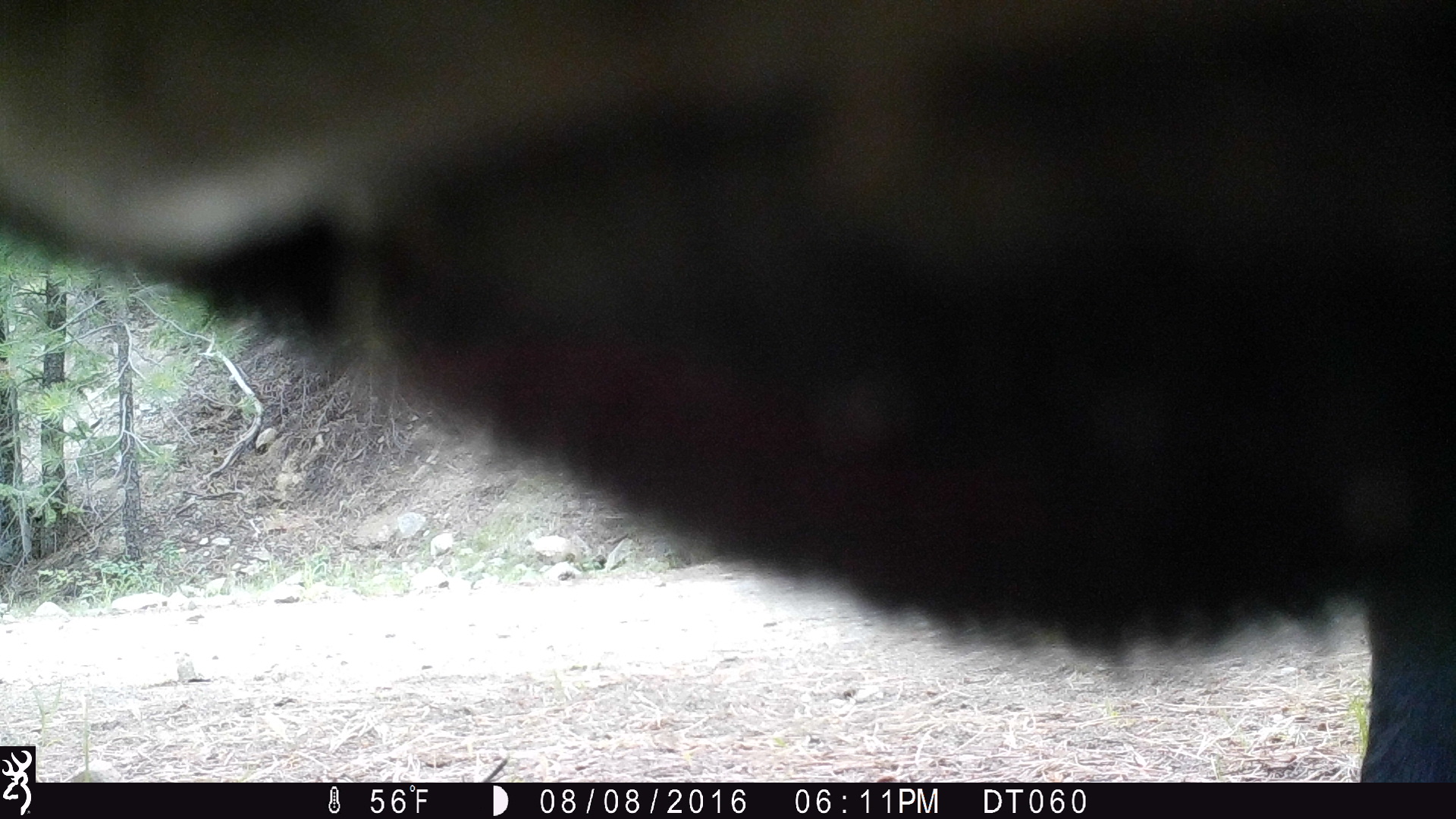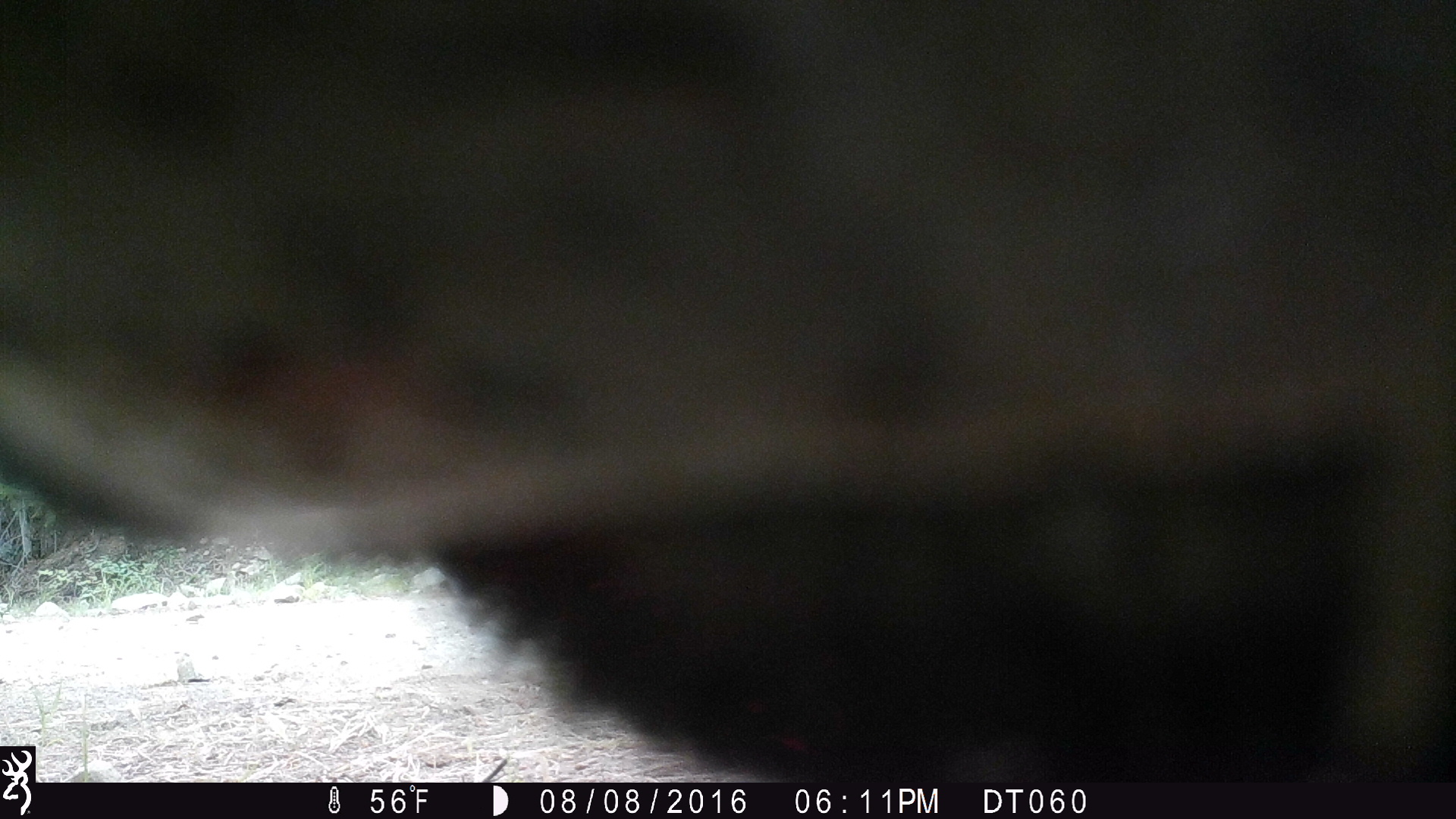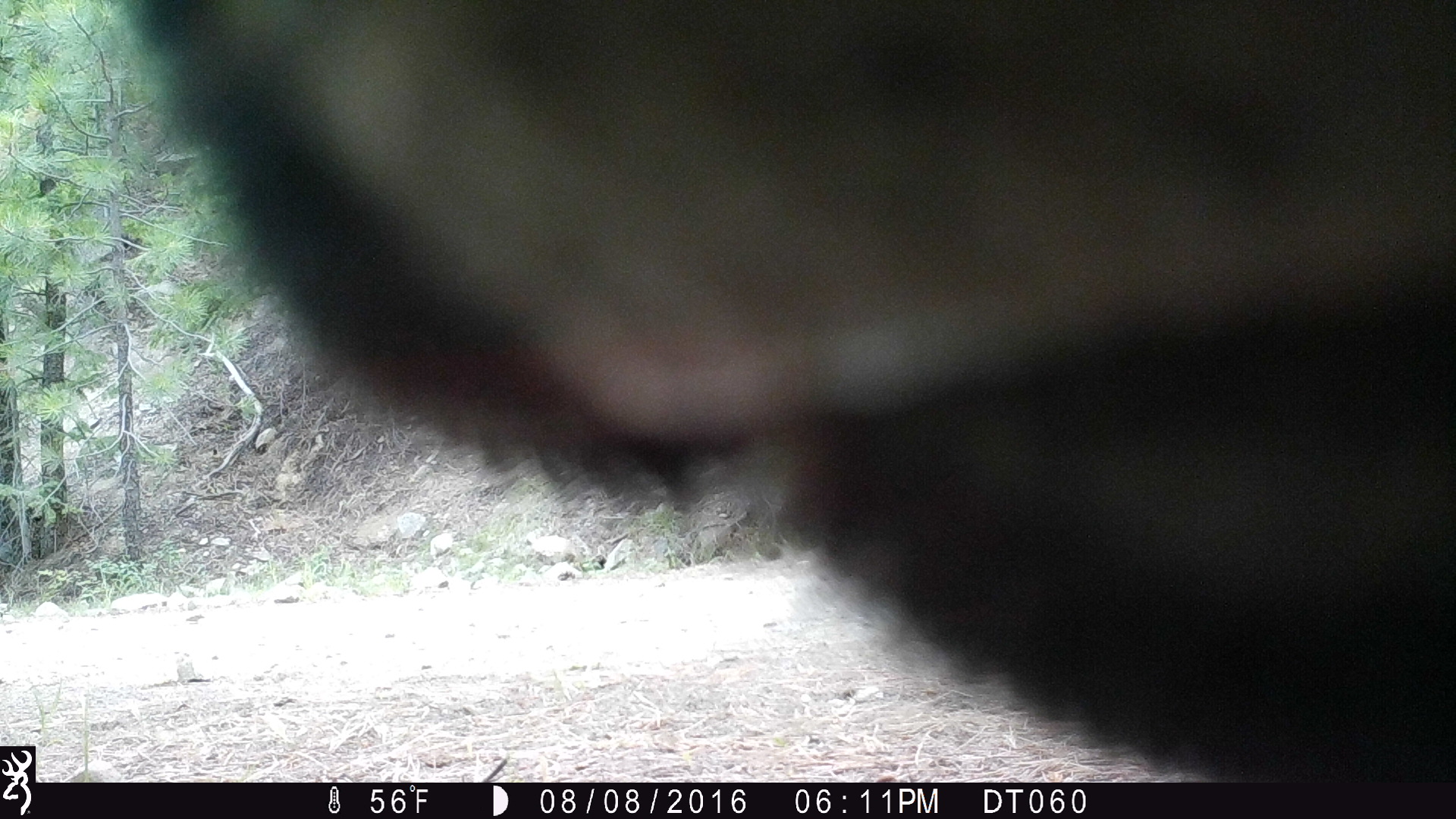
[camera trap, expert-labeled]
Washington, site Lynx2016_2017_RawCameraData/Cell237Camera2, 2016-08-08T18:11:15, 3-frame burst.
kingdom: Animalia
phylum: Chordata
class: Mammalia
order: Artiodactyla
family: Bovidae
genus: Bos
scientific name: Bos taurus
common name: domestic cattle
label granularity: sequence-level